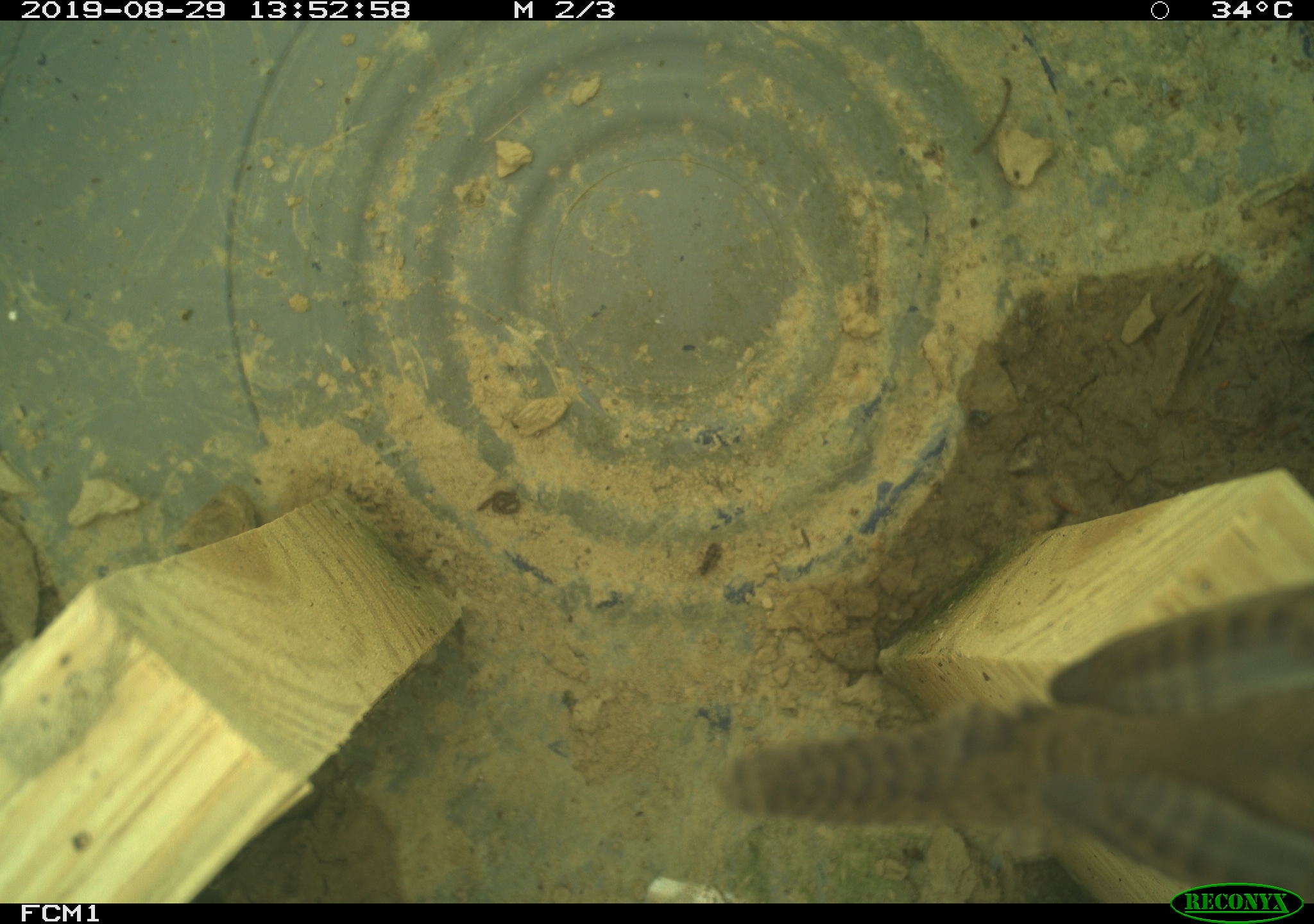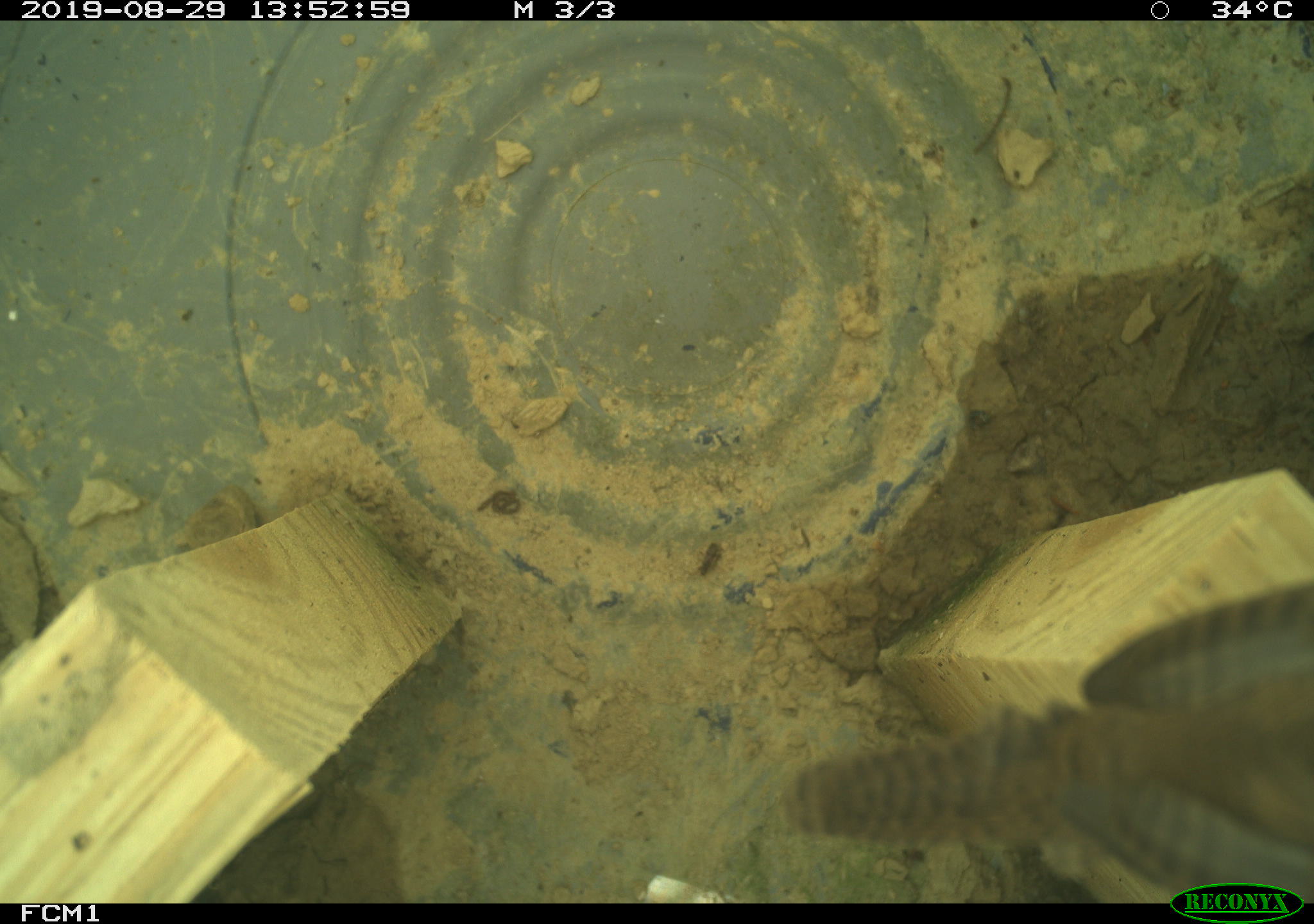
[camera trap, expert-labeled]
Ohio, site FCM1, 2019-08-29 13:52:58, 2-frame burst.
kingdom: Animalia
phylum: Chordata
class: Aves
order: Passeriformes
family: Troglodytidae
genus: Troglodytes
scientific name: Troglodytes aedon aedon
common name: northern house wren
Northern house wren (Troglodytes aedon aedon).